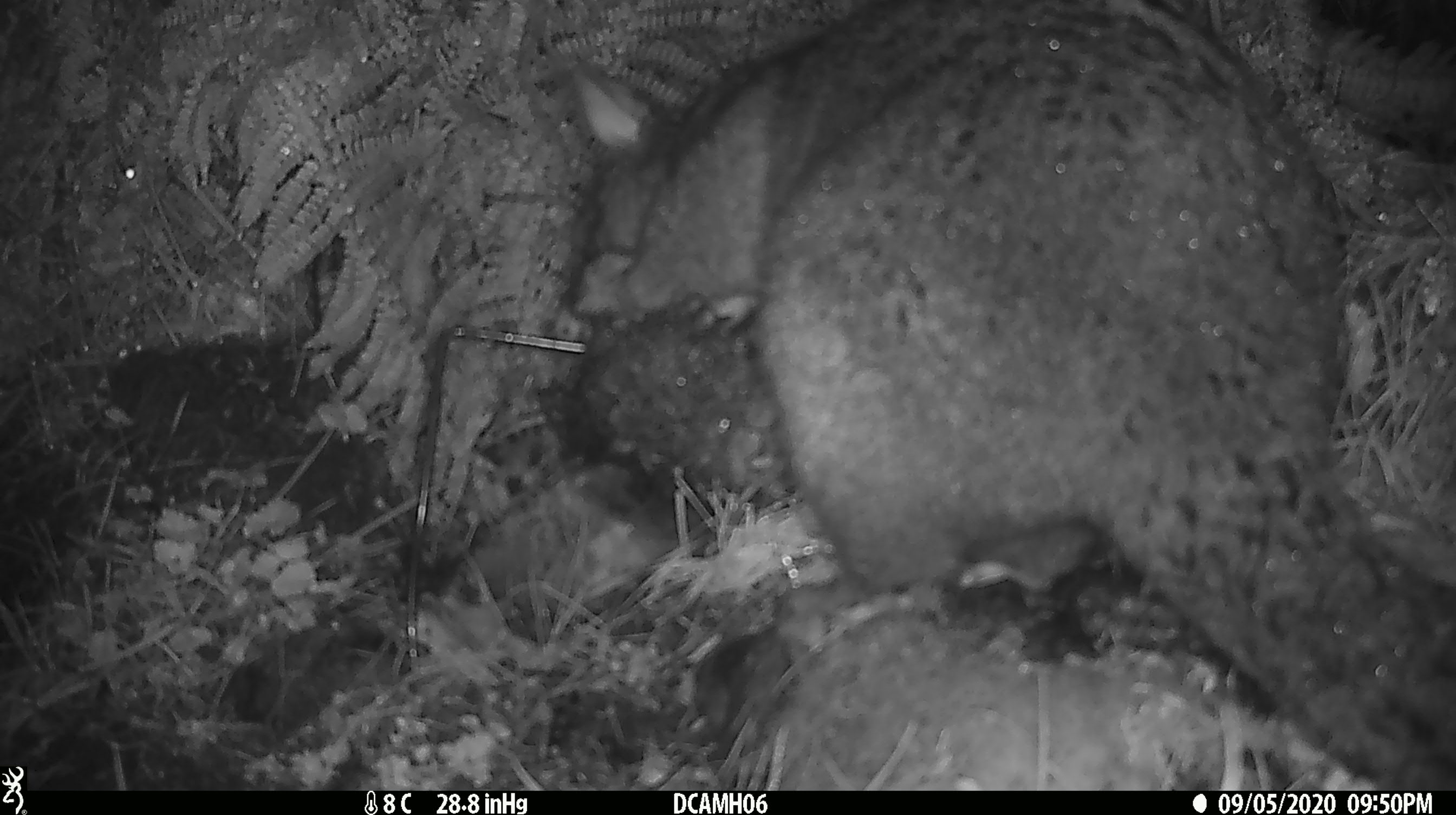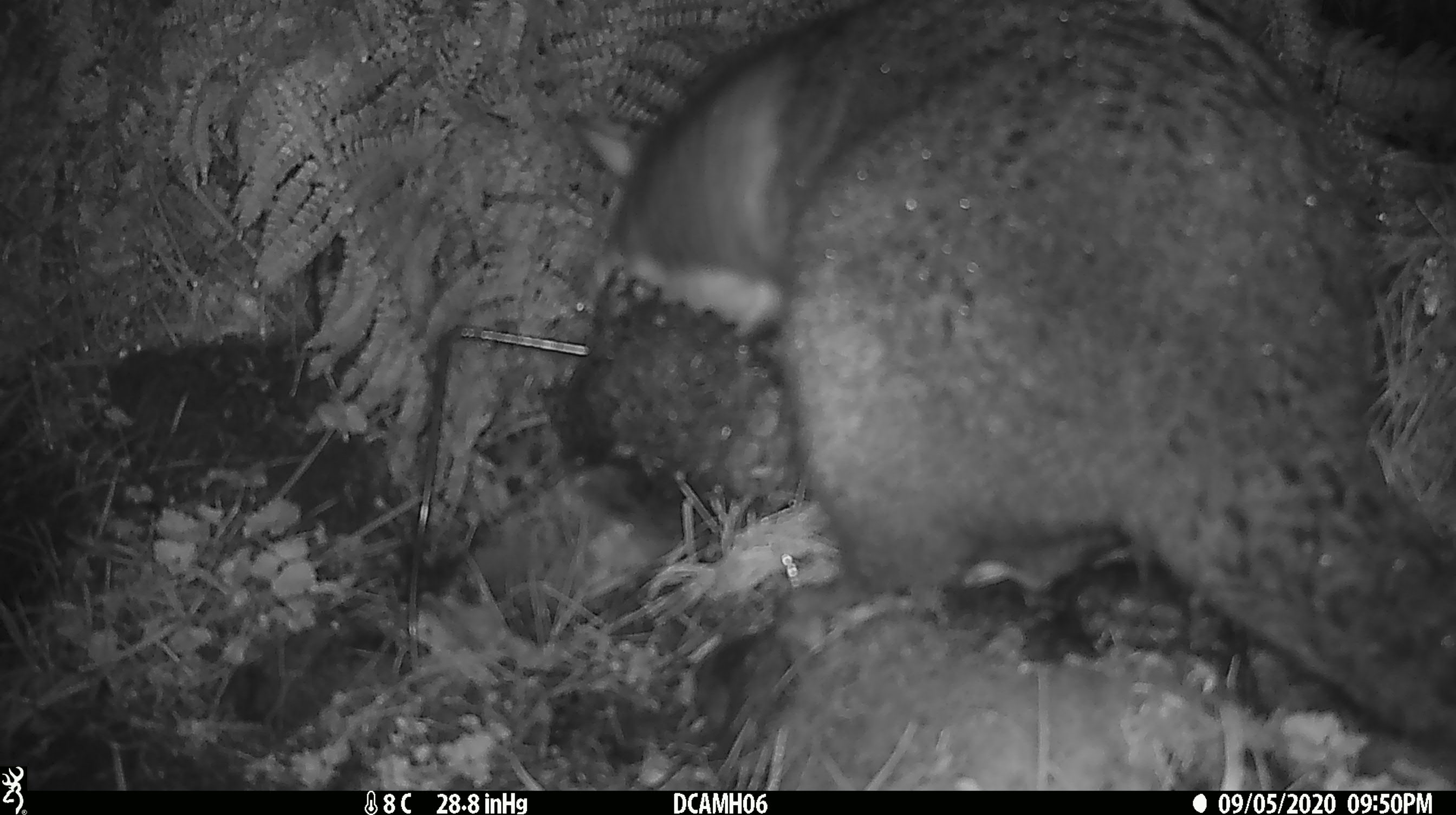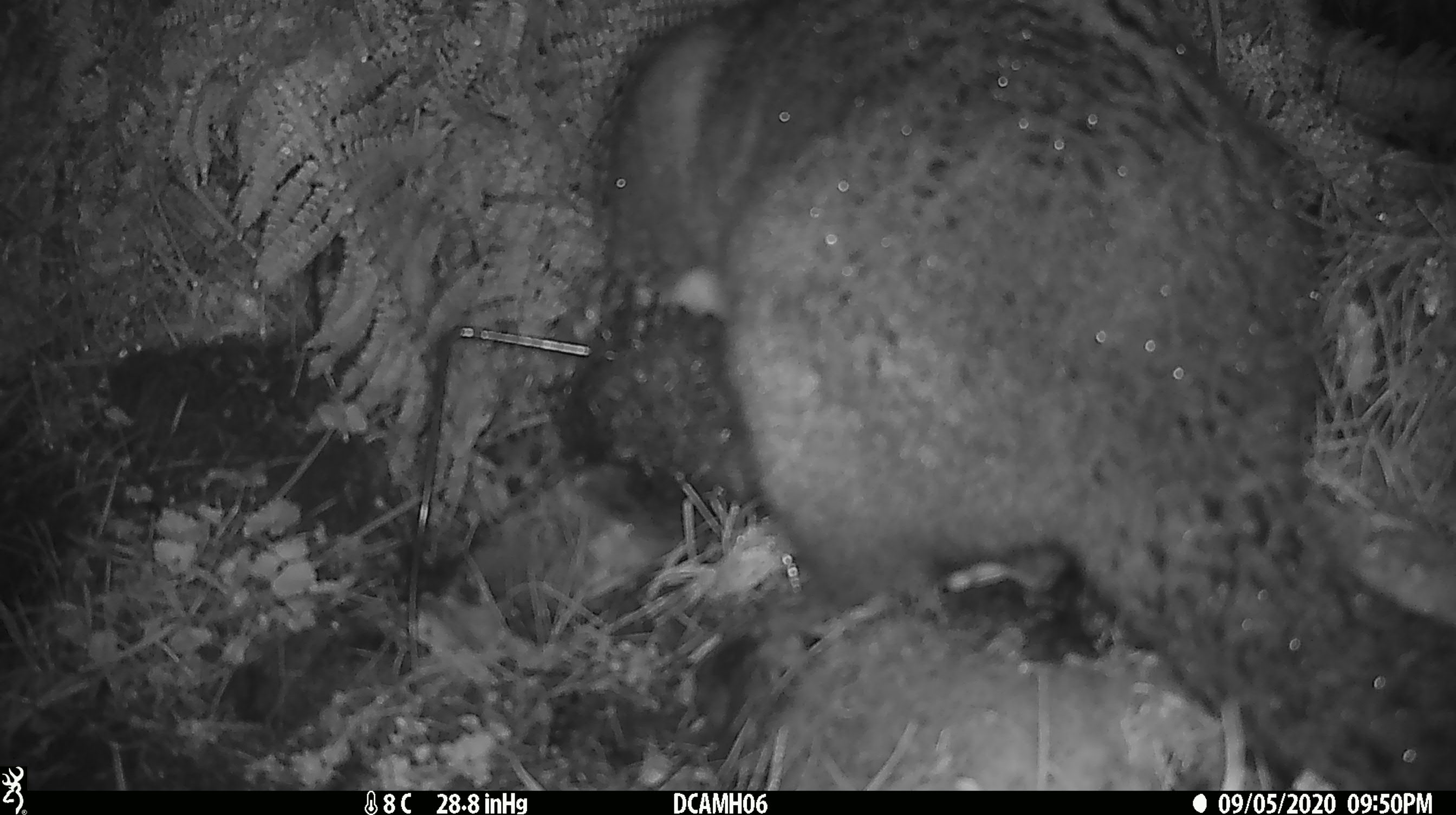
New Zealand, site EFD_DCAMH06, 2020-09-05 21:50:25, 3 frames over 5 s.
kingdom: Animalia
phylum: Chordata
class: Mammalia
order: Diprotodontia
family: Phalangeridae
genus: Trichosurus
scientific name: Trichosurus vulpecula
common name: common brushtail possum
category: possum